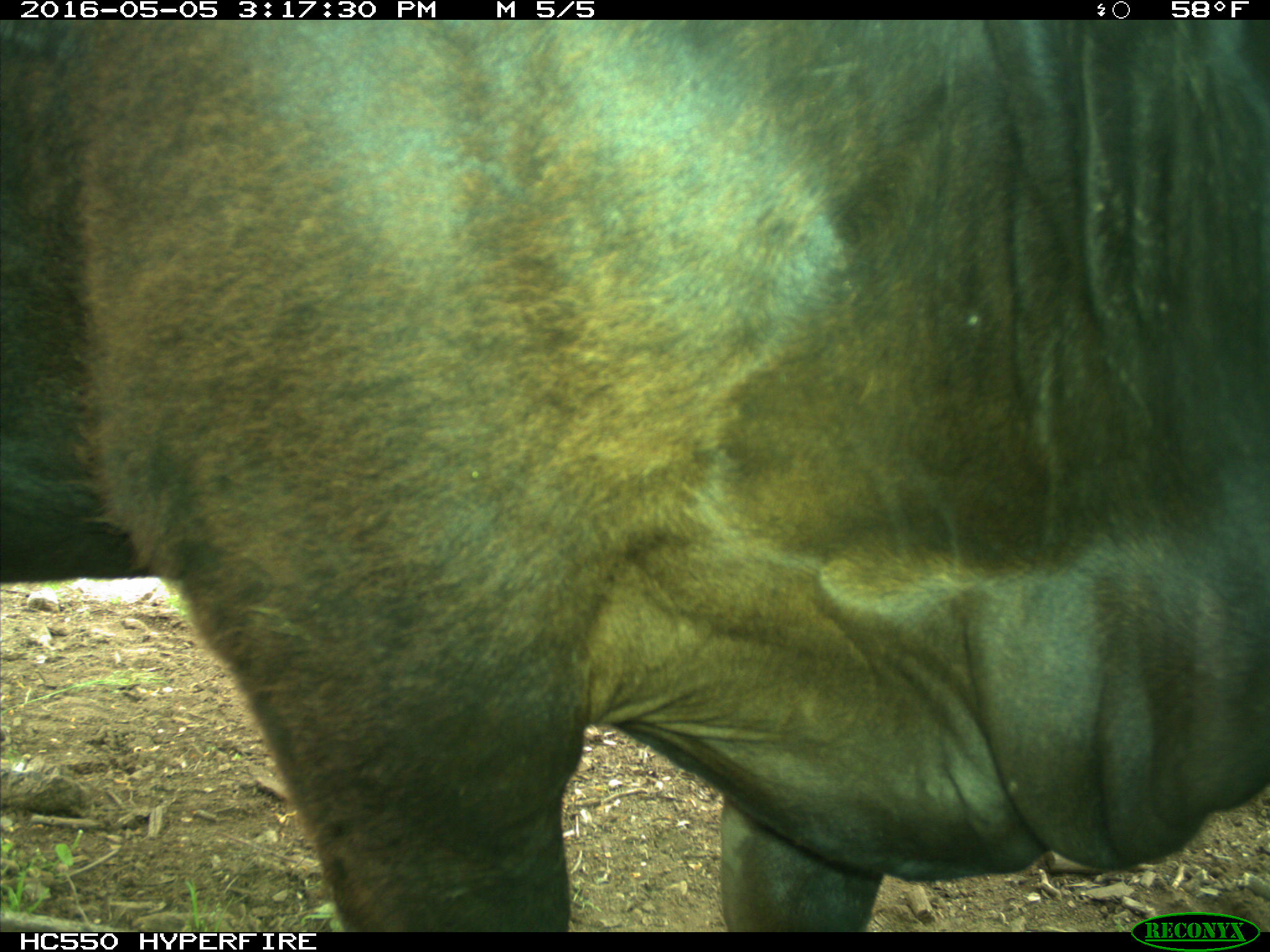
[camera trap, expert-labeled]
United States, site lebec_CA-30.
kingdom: Animalia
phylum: Chordata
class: Mammalia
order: Artiodactyla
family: Bovidae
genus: Bos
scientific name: Bos taurus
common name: domestic cow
Bos taurus (domestic cow).